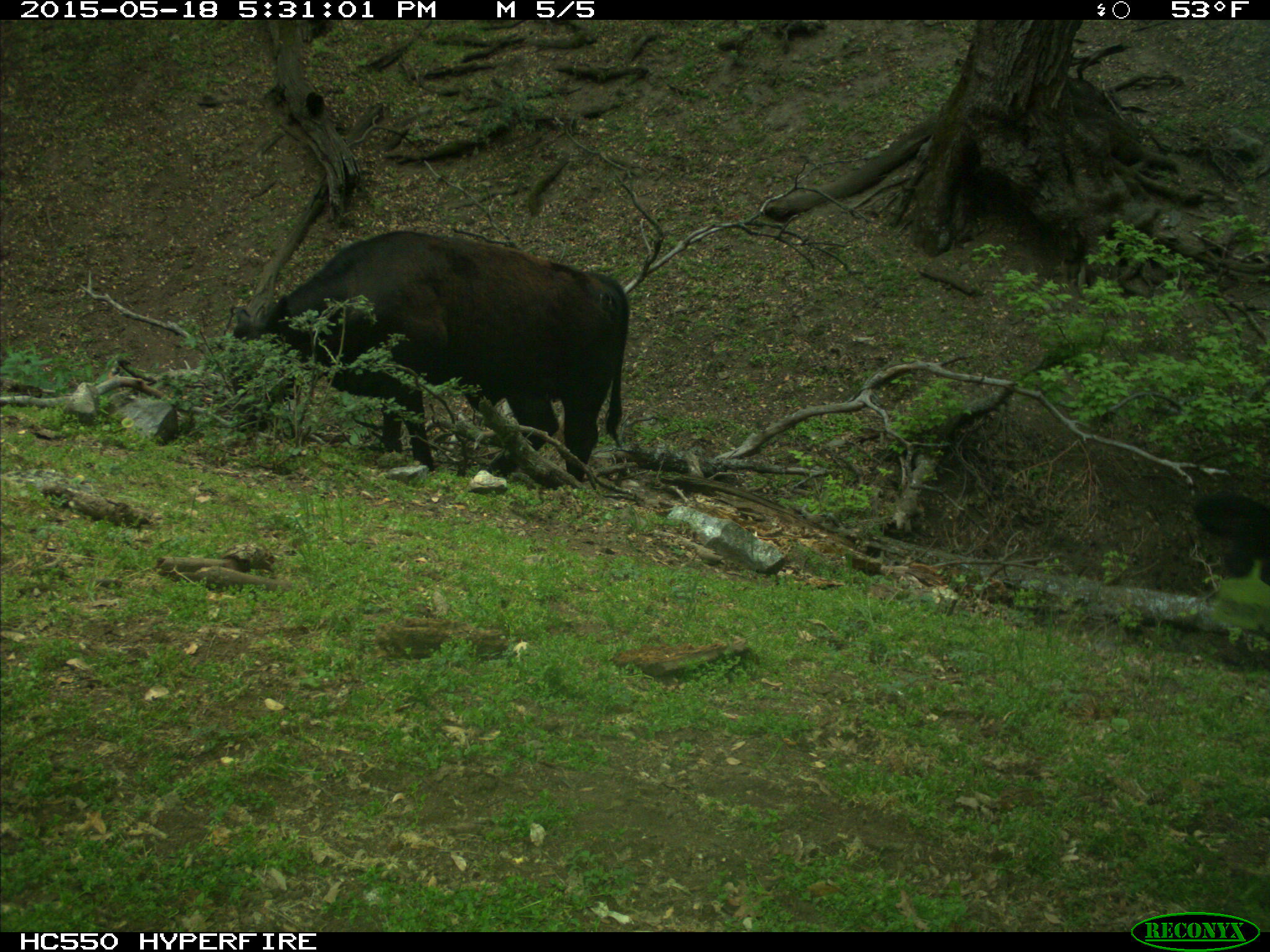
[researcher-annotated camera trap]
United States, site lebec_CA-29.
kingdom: Animalia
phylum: Chordata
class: Mammalia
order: Artiodactyla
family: Bovidae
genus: Bos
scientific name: Bos taurus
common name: domestic cow